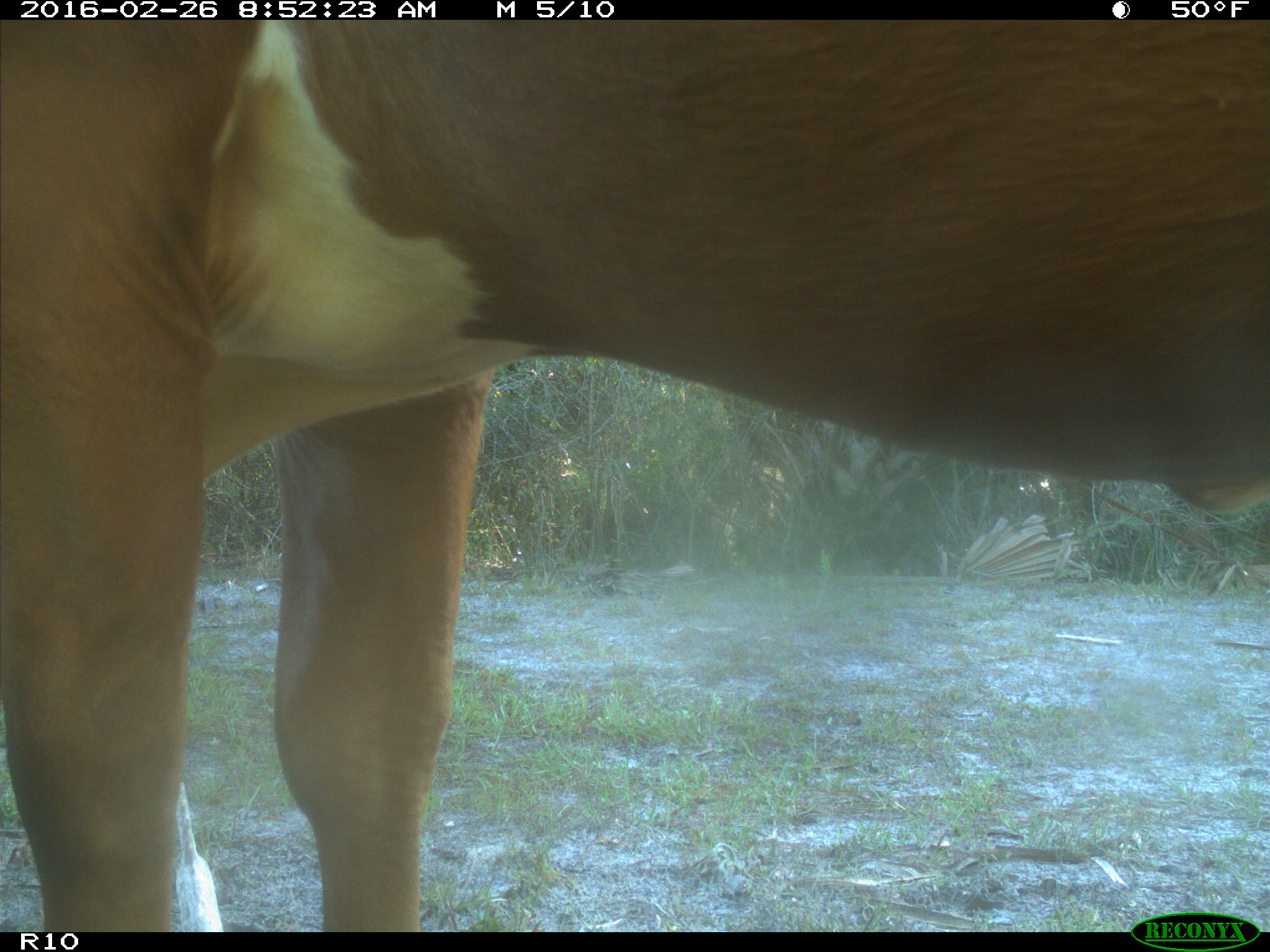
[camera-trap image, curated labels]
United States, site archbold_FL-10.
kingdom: Animalia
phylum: Chordata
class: Mammalia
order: Artiodactyla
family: Bovidae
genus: Bos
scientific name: Bos taurus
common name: domestic cow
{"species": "Bos taurus (domestic cow)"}